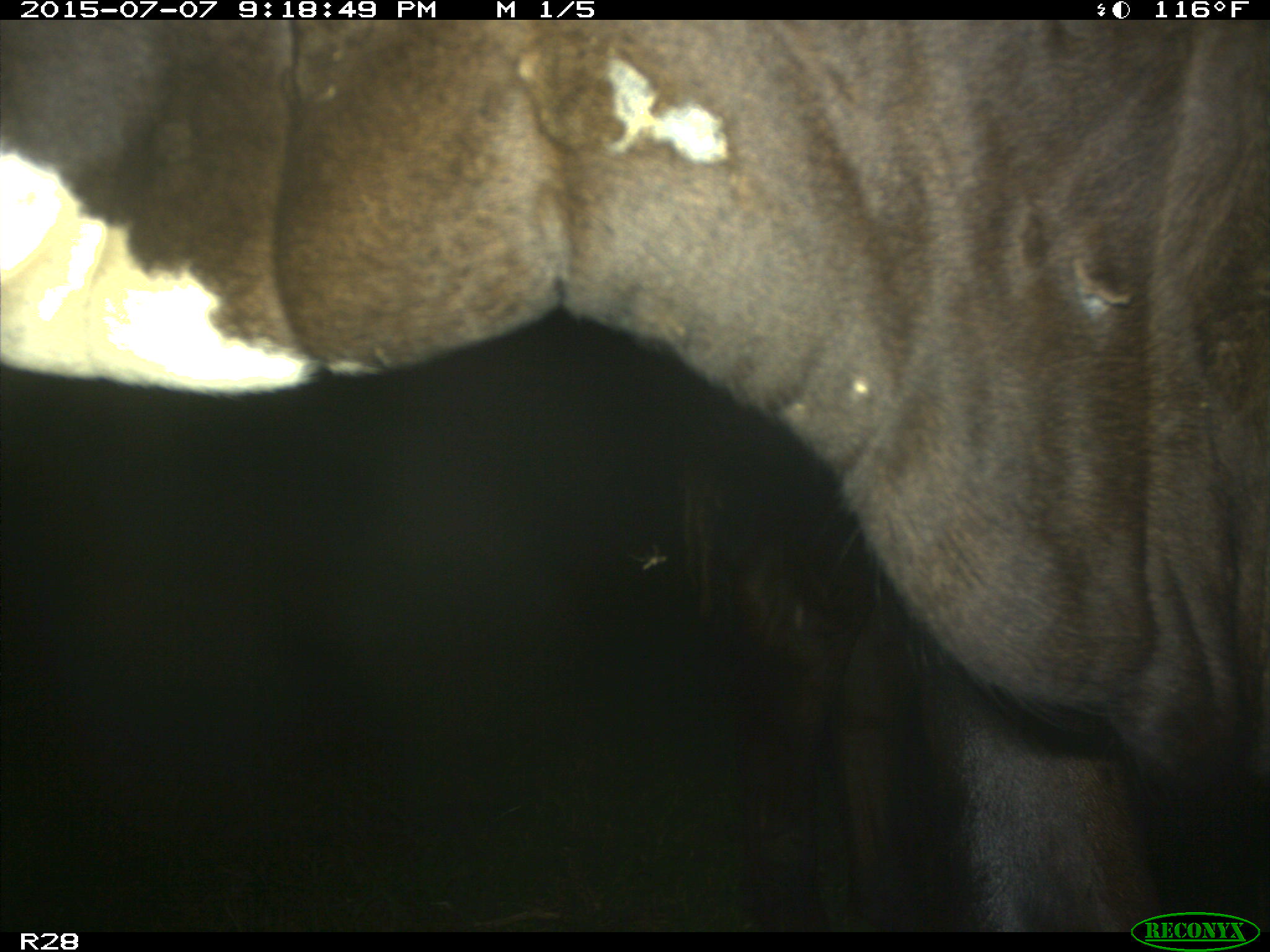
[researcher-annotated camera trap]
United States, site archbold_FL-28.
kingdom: Animalia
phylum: Chordata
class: Mammalia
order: Artiodactyla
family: Bovidae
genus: Bos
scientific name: Bos taurus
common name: domestic cow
Bos taurus (domestic cow).